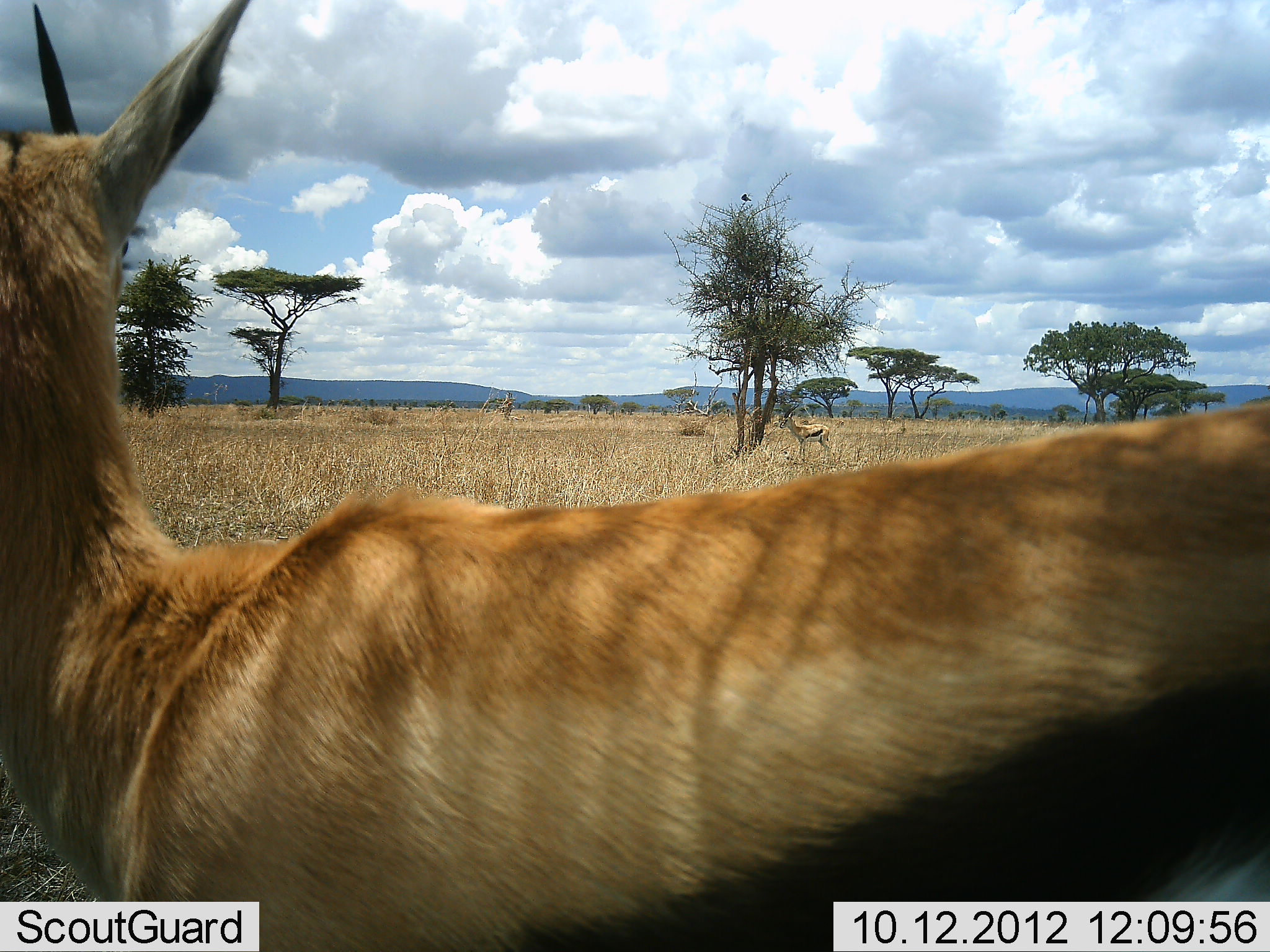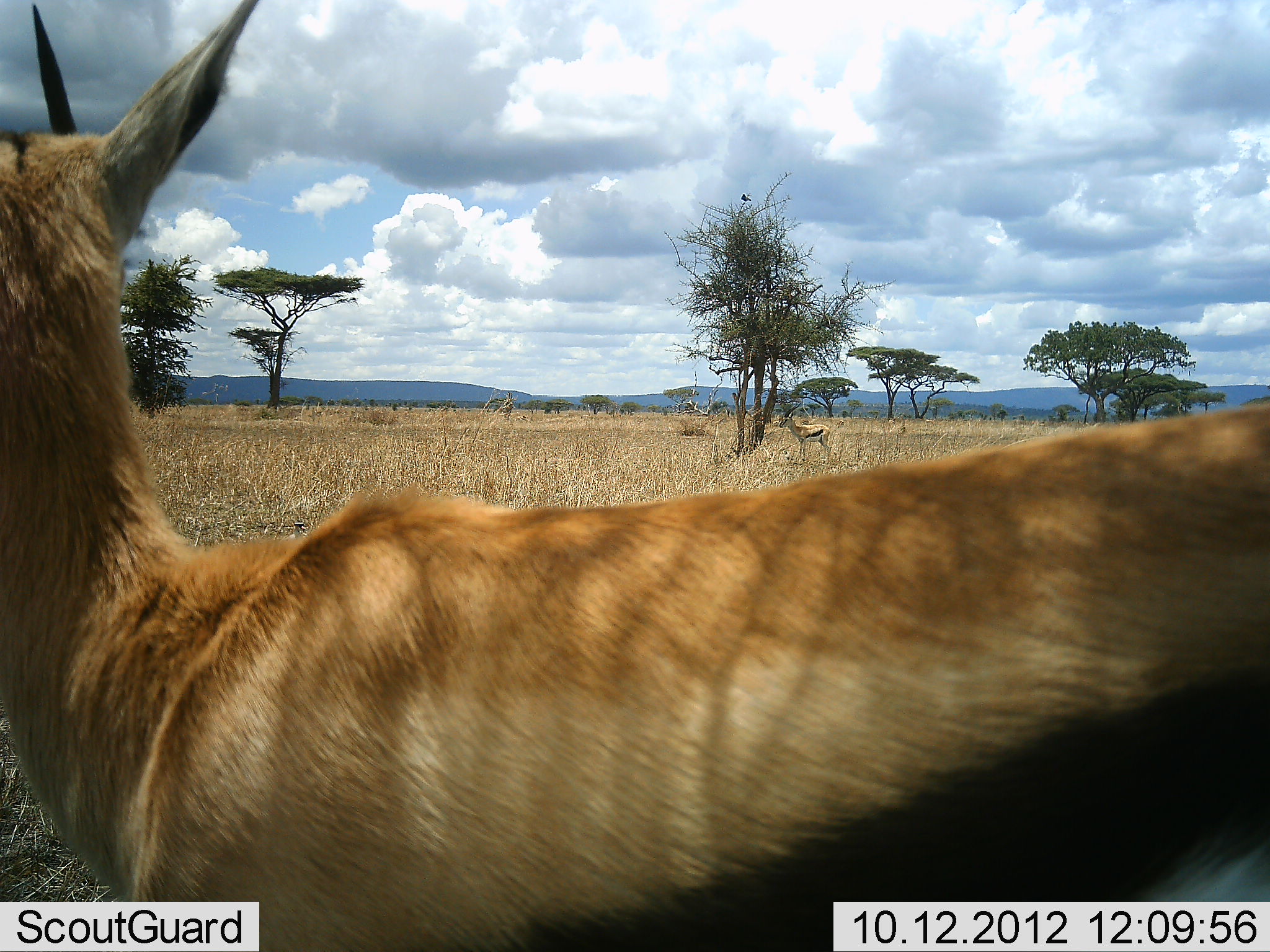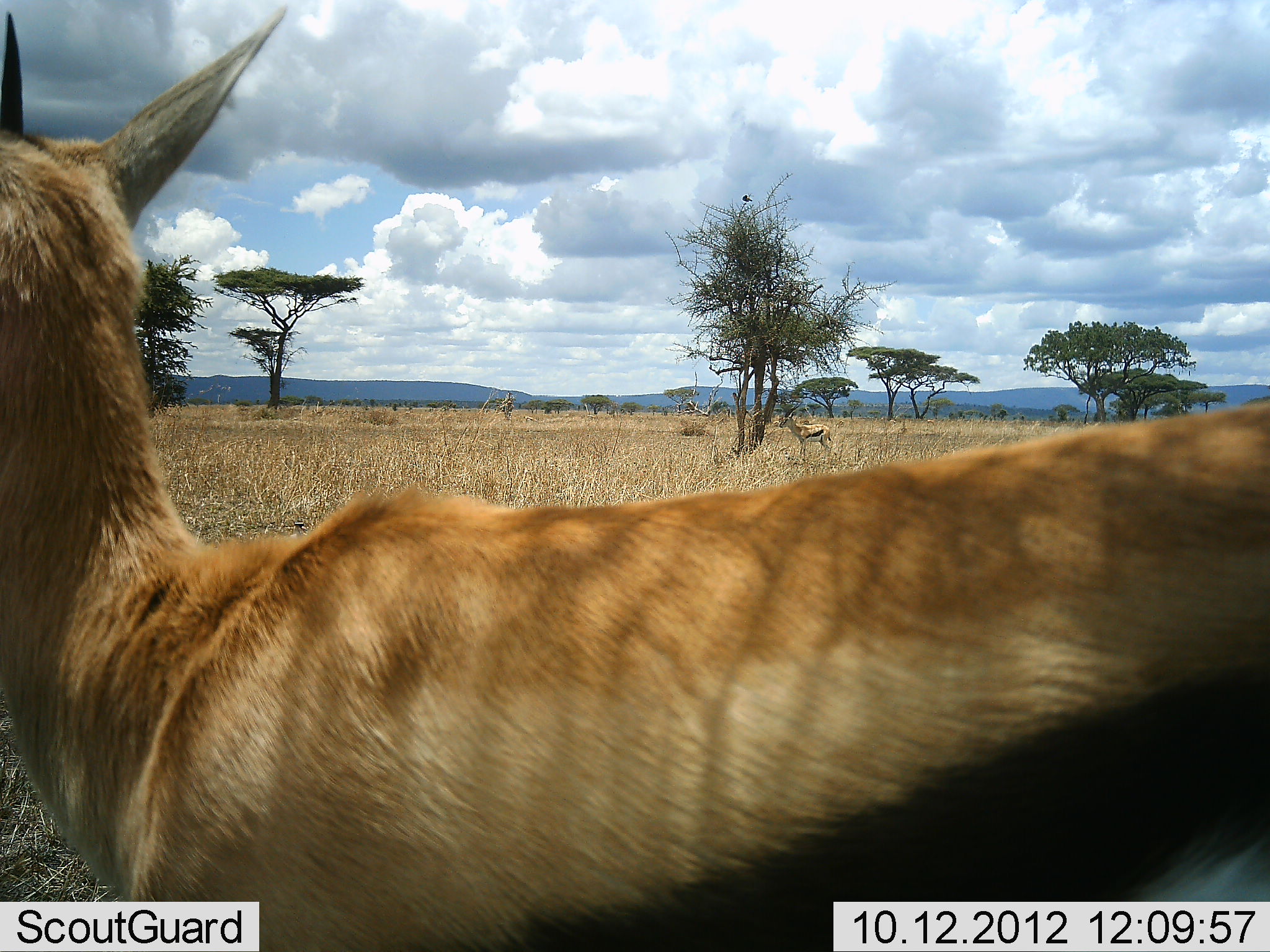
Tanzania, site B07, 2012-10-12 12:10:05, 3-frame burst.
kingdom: Animalia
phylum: Chordata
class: Mammalia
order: Artiodactyla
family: Bovidae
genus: Eudorcas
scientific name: Eudorcas thomsonii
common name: thomson's gazelle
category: gazellethomsons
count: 2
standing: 90%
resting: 0%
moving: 0%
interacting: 10%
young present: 0%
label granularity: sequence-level